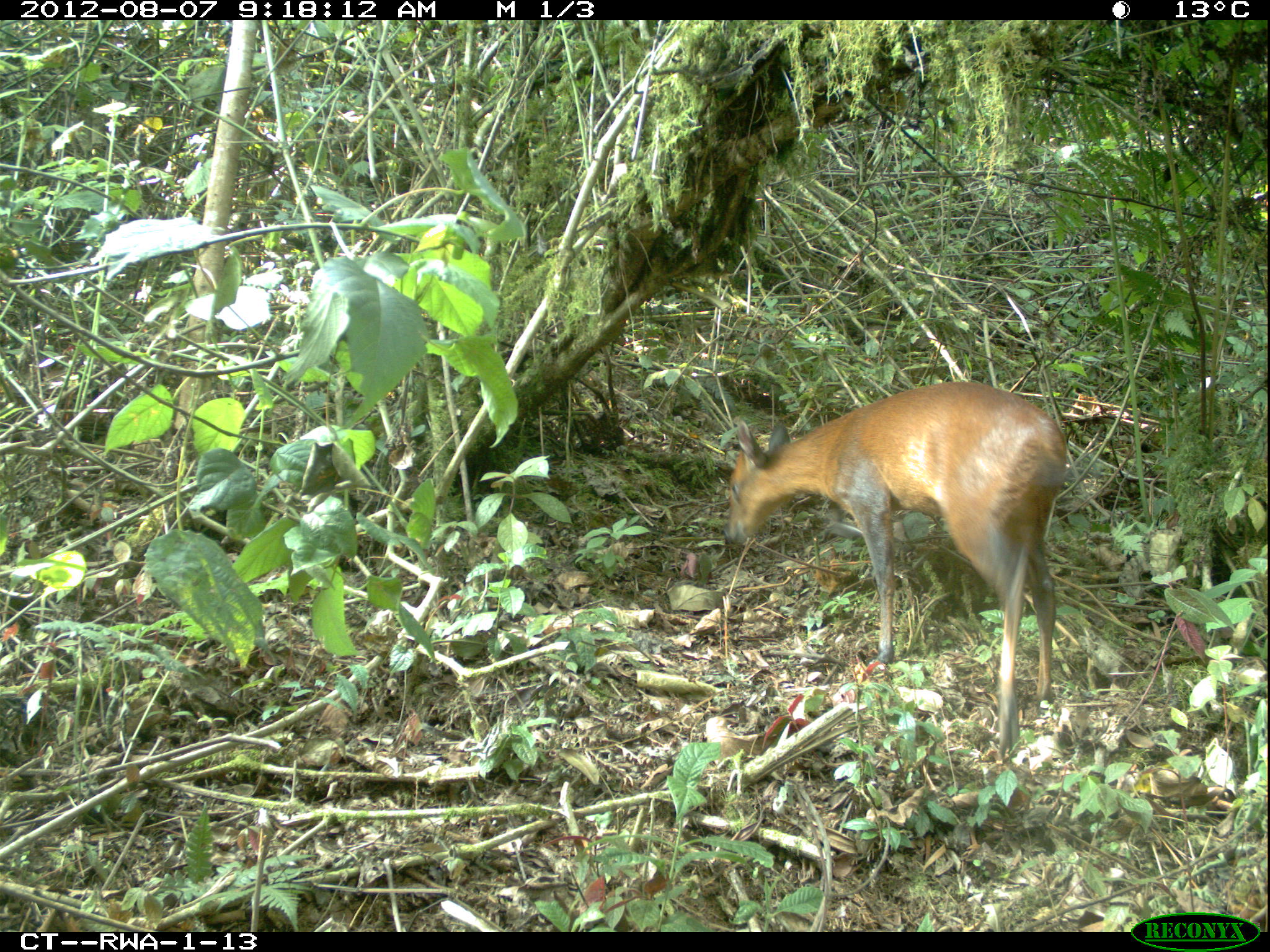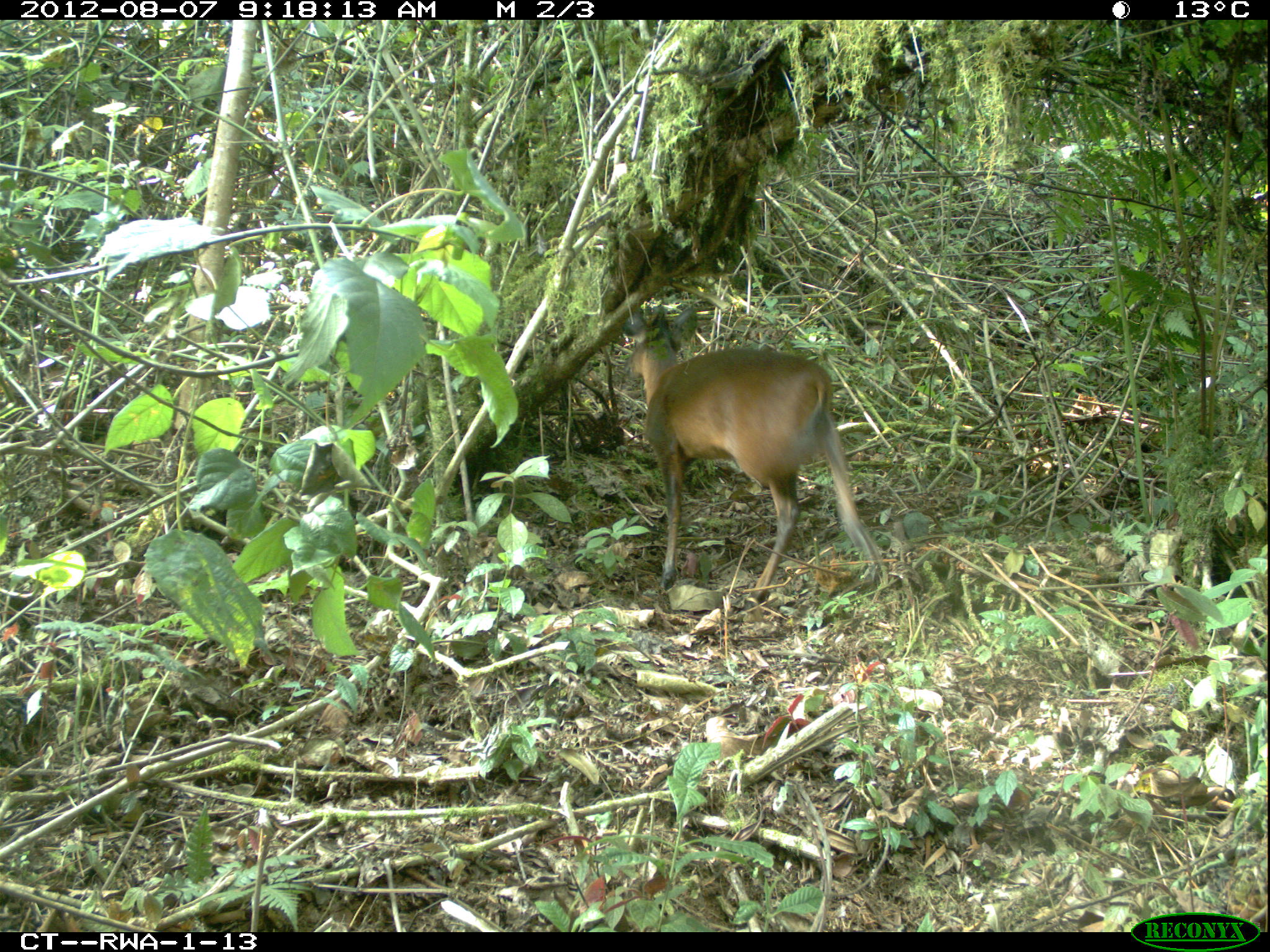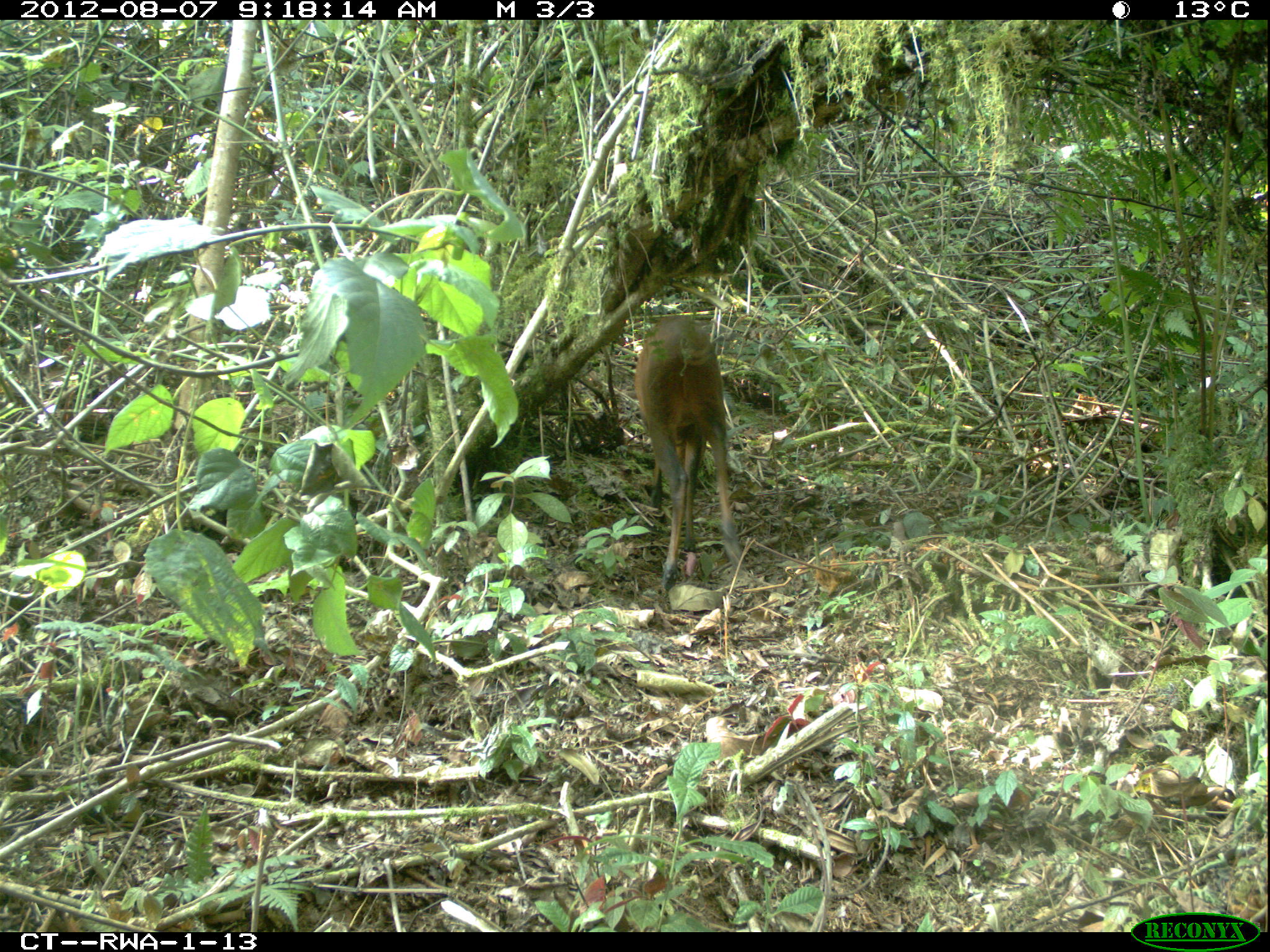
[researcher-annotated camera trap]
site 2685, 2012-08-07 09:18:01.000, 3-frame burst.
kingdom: Animalia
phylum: Chordata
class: Mammalia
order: Artiodactyla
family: Bovidae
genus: Cephalophus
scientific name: Cephalophus nigrifrons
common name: black-fronted duiker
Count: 1.